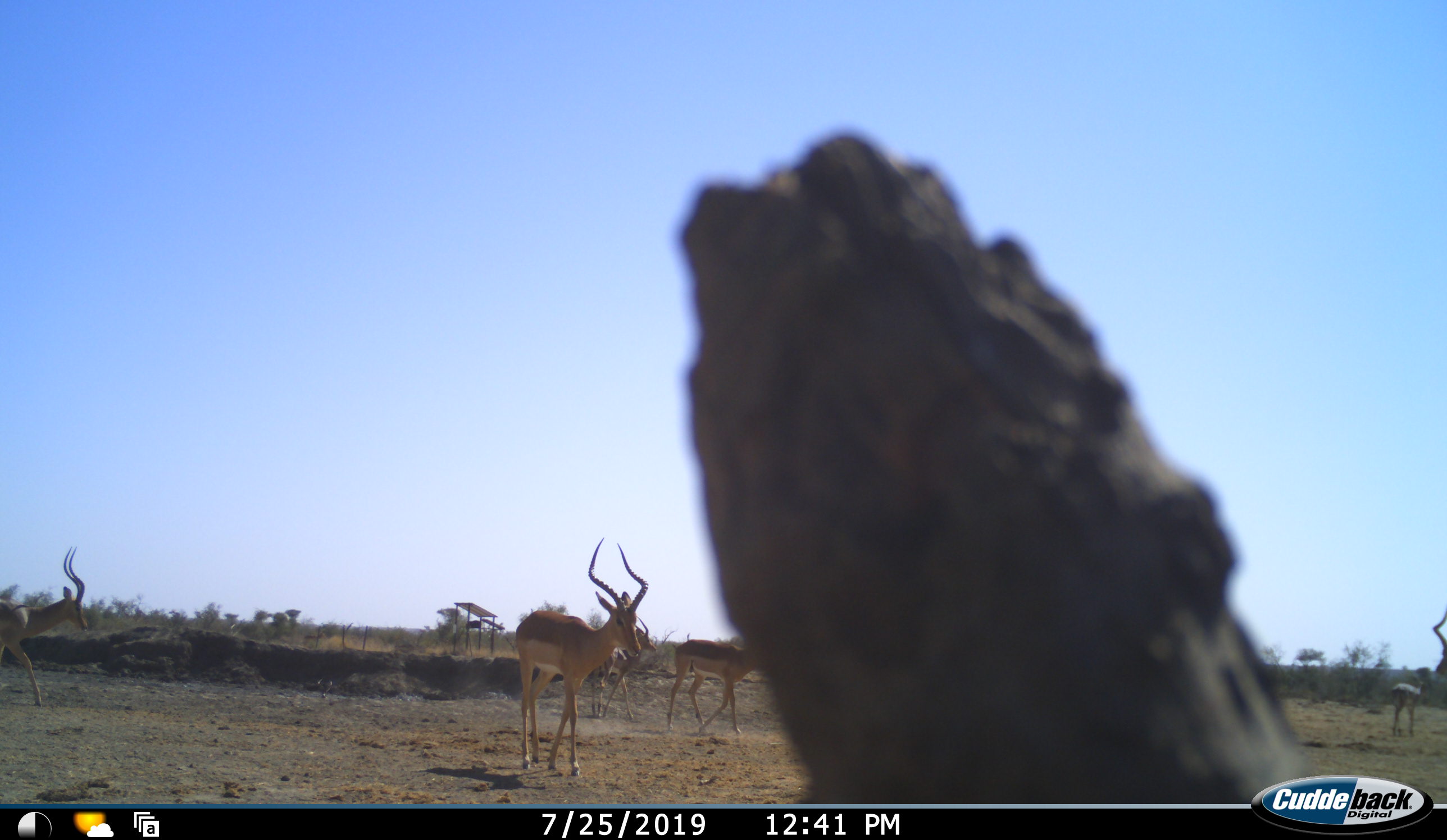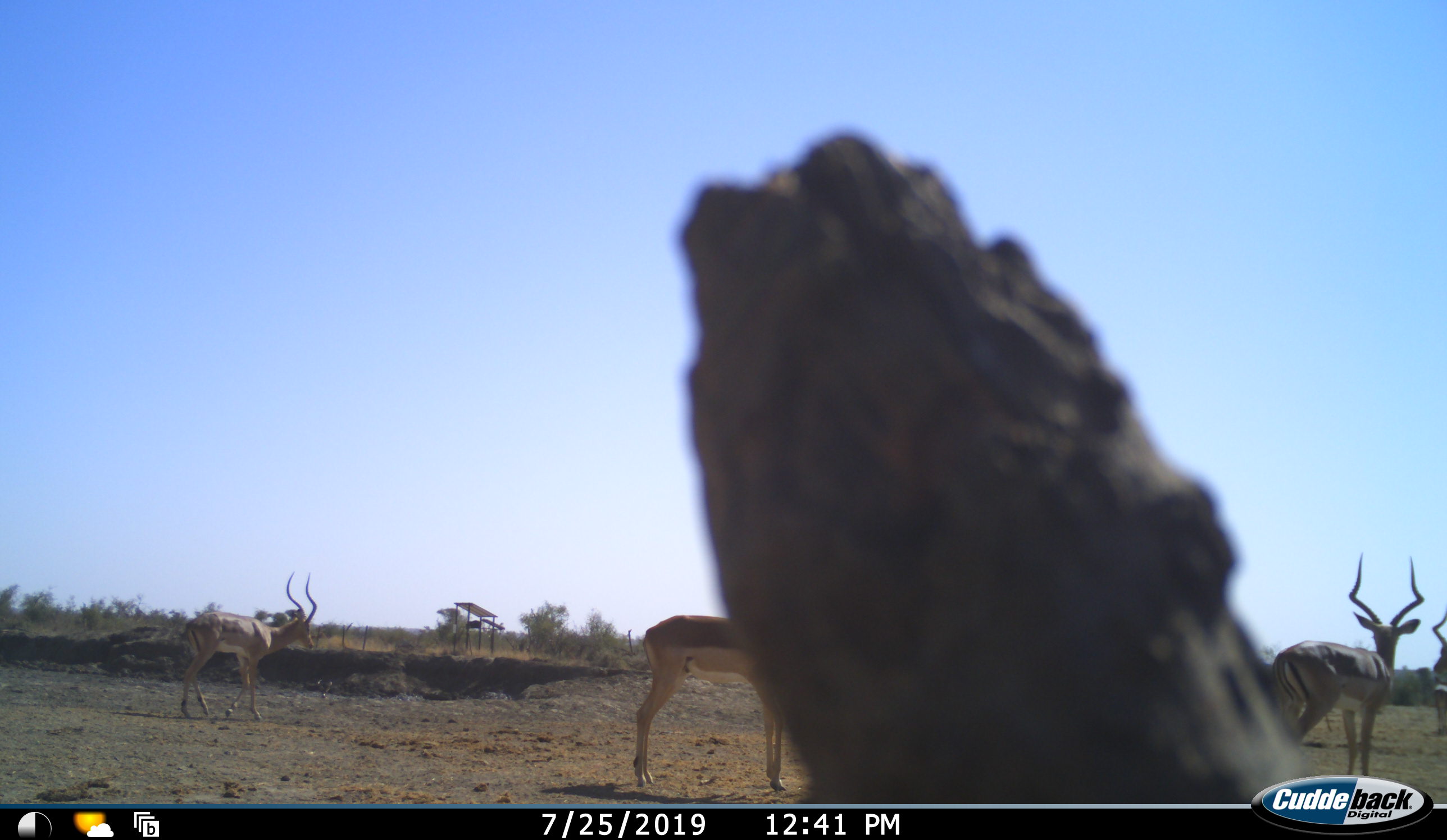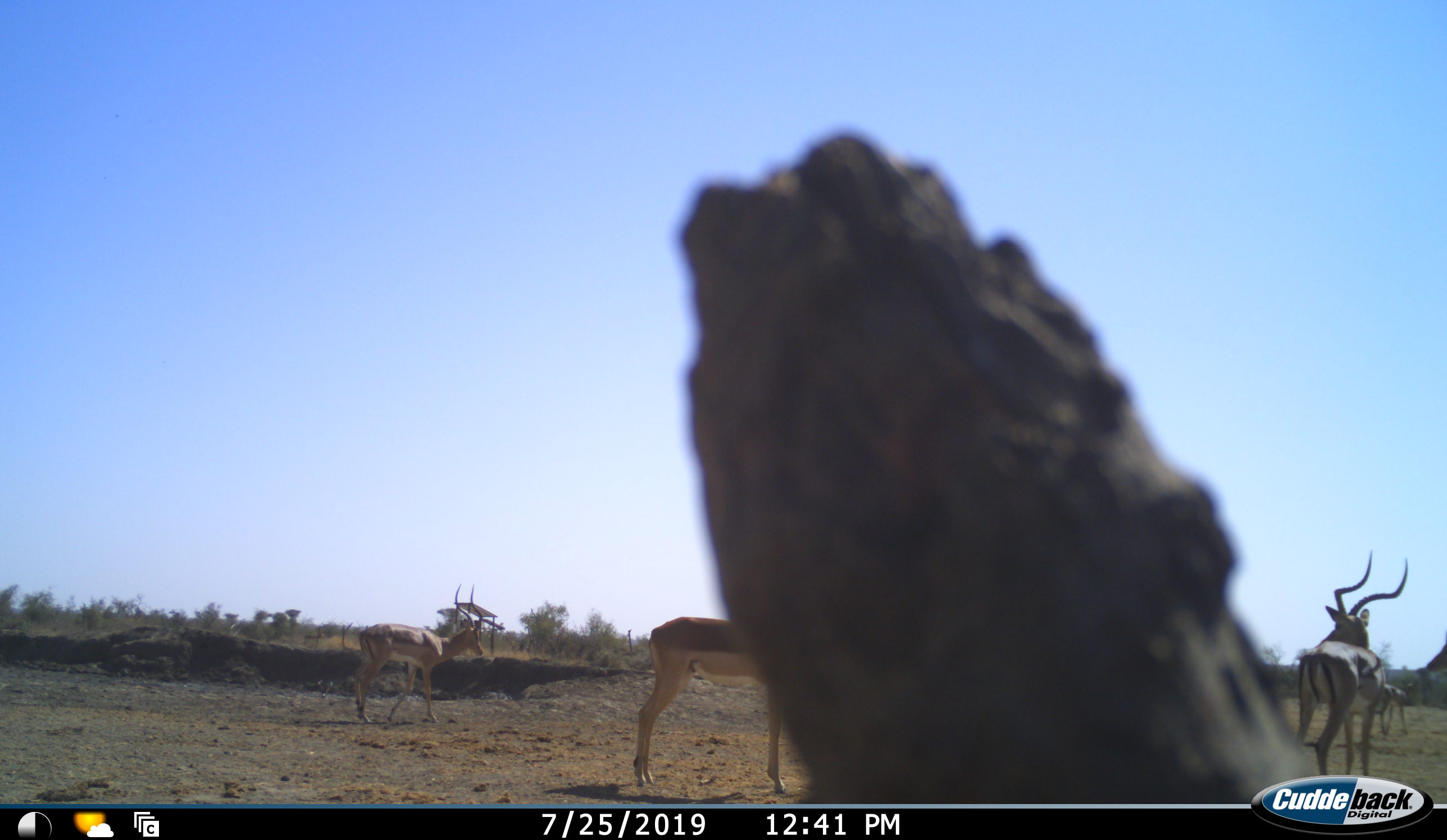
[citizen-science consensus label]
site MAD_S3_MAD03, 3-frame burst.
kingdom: Animalia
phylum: Chordata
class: Mammalia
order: Artiodactyla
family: Bovidae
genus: Aepyceros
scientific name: Aepyceros melampus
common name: impala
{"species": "impala (Aepyceros melampus)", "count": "5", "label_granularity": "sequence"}